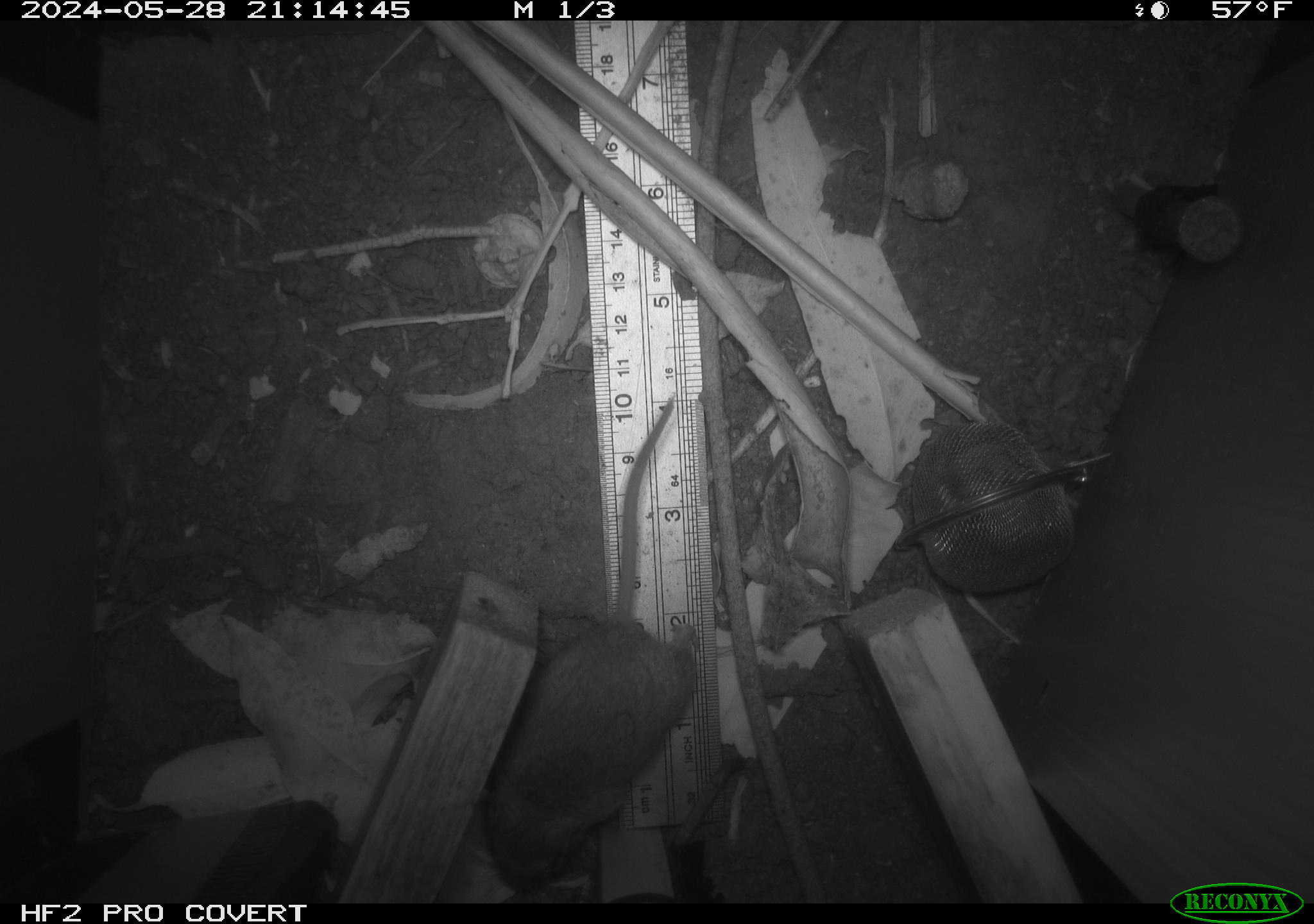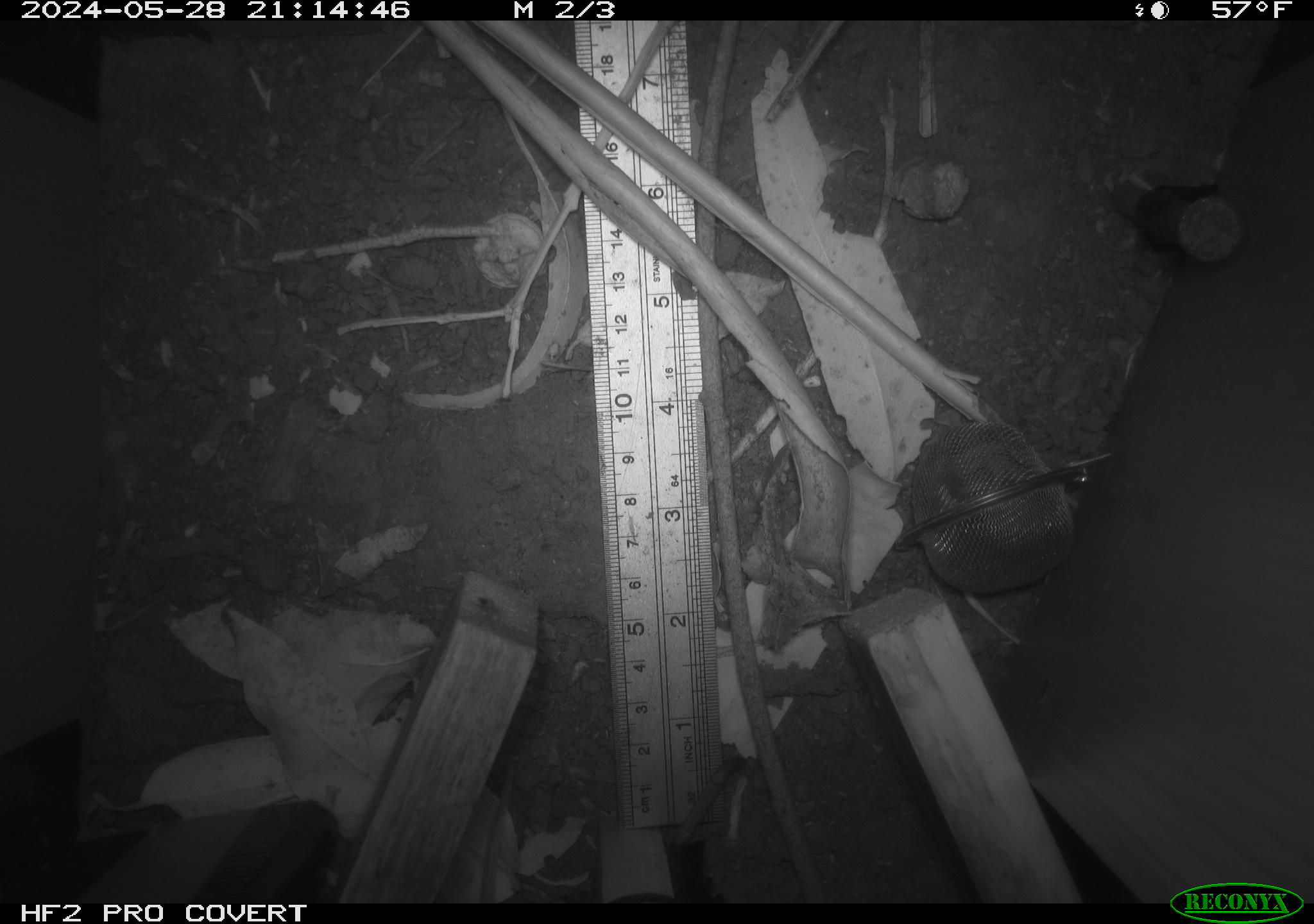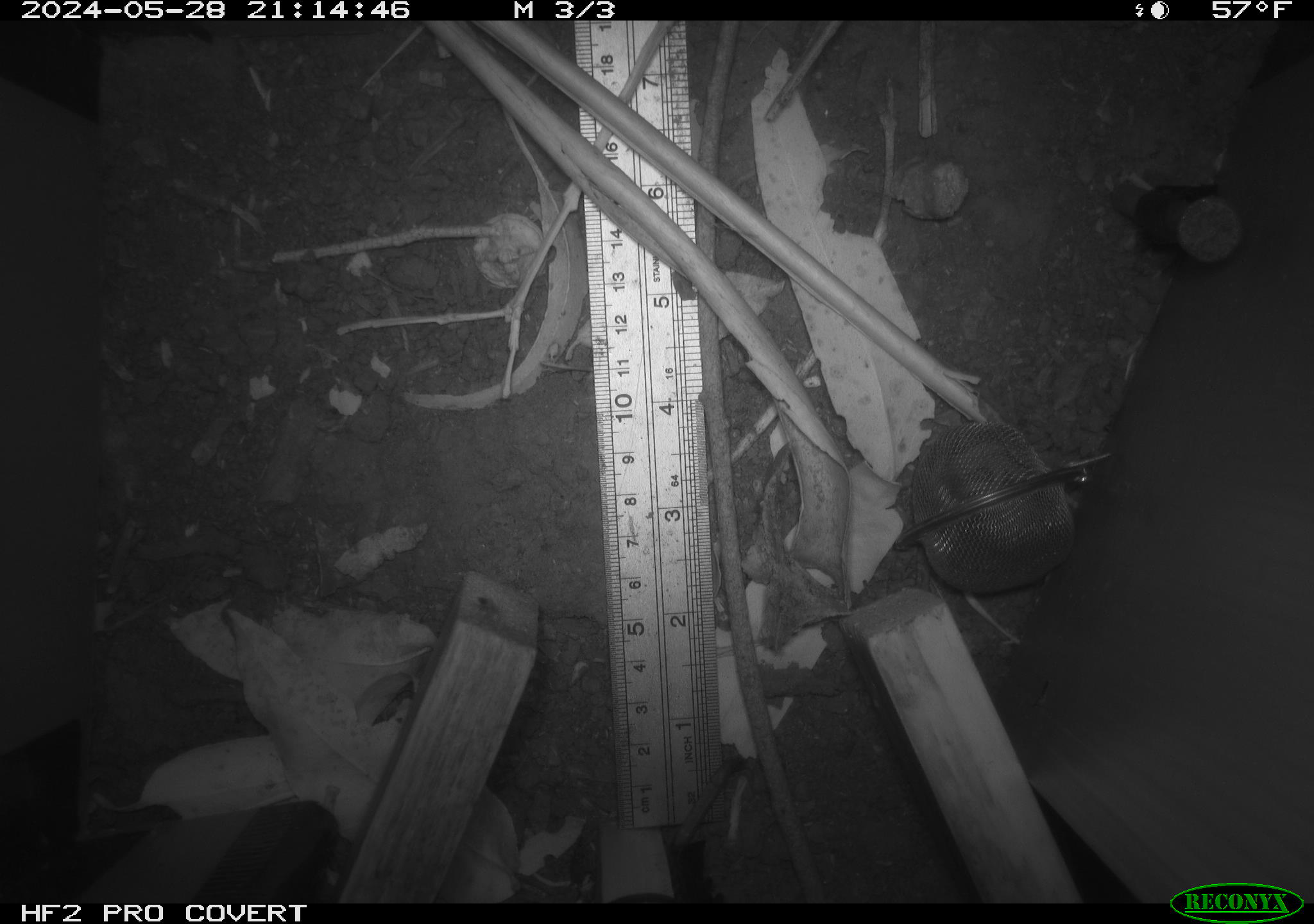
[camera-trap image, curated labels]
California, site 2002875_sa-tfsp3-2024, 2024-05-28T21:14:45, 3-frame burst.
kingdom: Animalia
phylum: Chordata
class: Mammalia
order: Rodentia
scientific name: Rodentia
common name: rodent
Rodent (Rodentia).